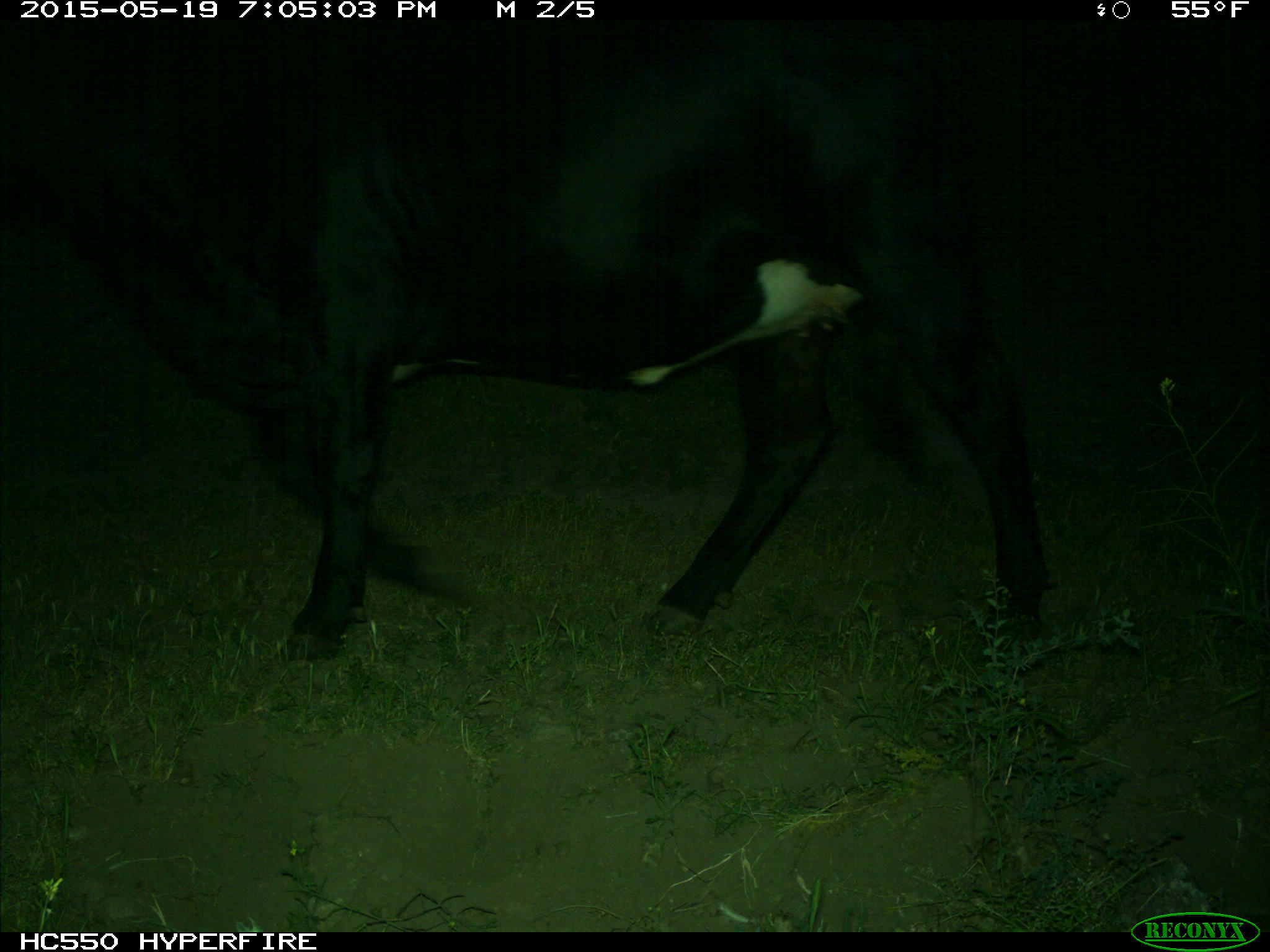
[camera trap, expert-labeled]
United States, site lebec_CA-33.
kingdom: Animalia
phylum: Chordata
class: Mammalia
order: Artiodactyla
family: Bovidae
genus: Bos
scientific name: Bos taurus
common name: domestic cow